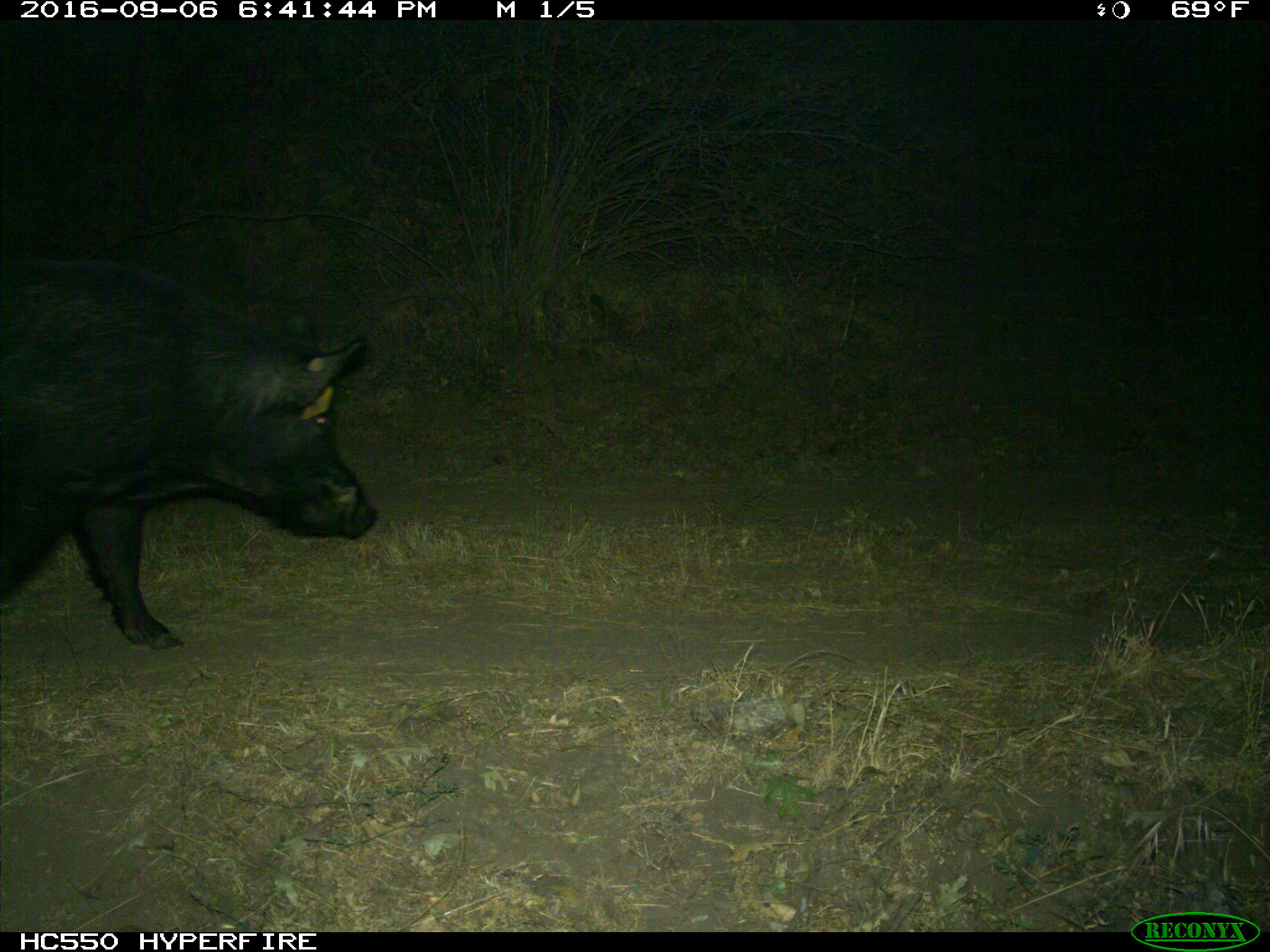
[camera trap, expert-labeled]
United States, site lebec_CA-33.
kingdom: Animalia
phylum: Chordata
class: Mammalia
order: Artiodactyla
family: Suidae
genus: Sus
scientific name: Sus scrofa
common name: wild boar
Sus scrofa (wild boar).